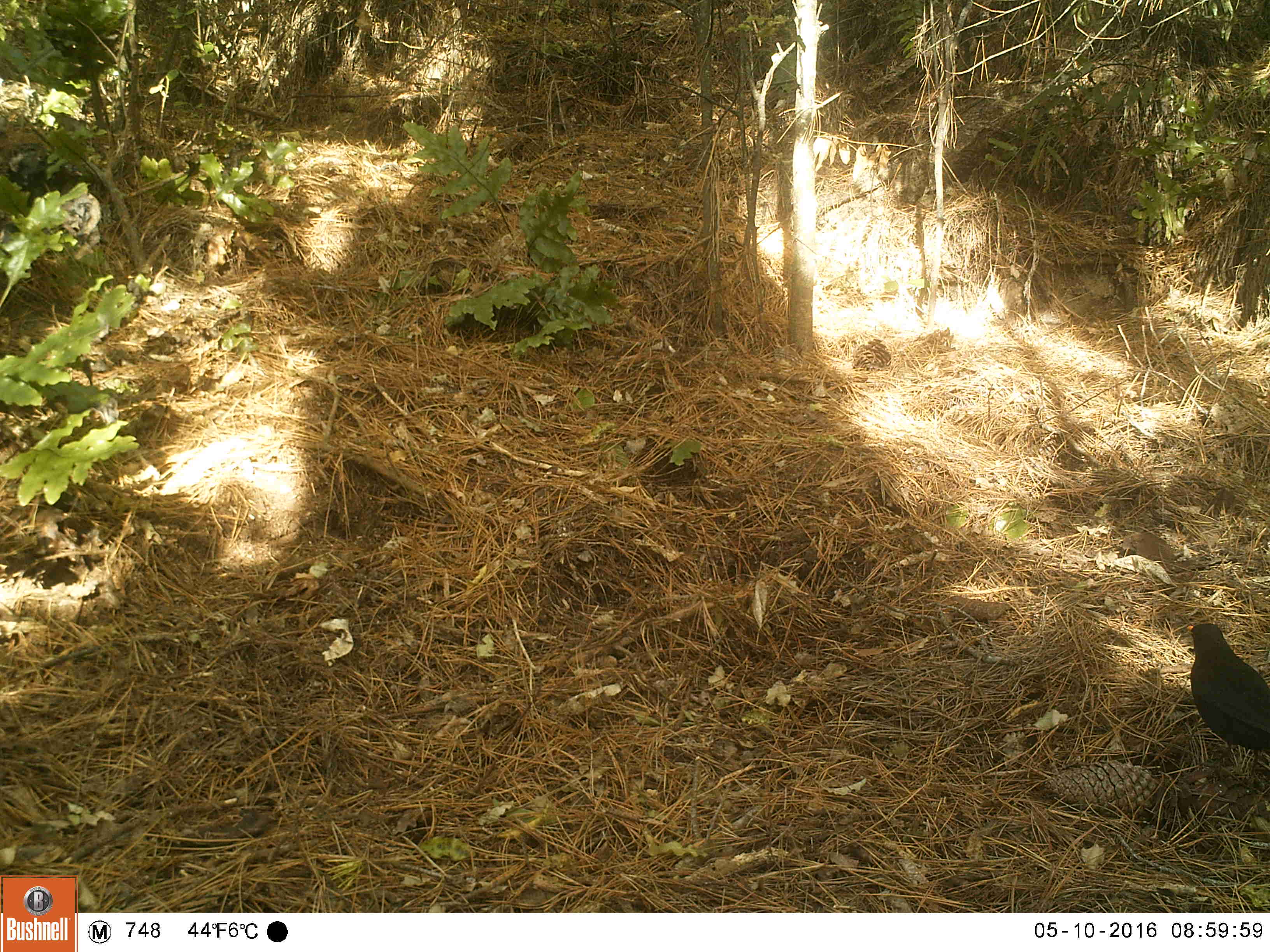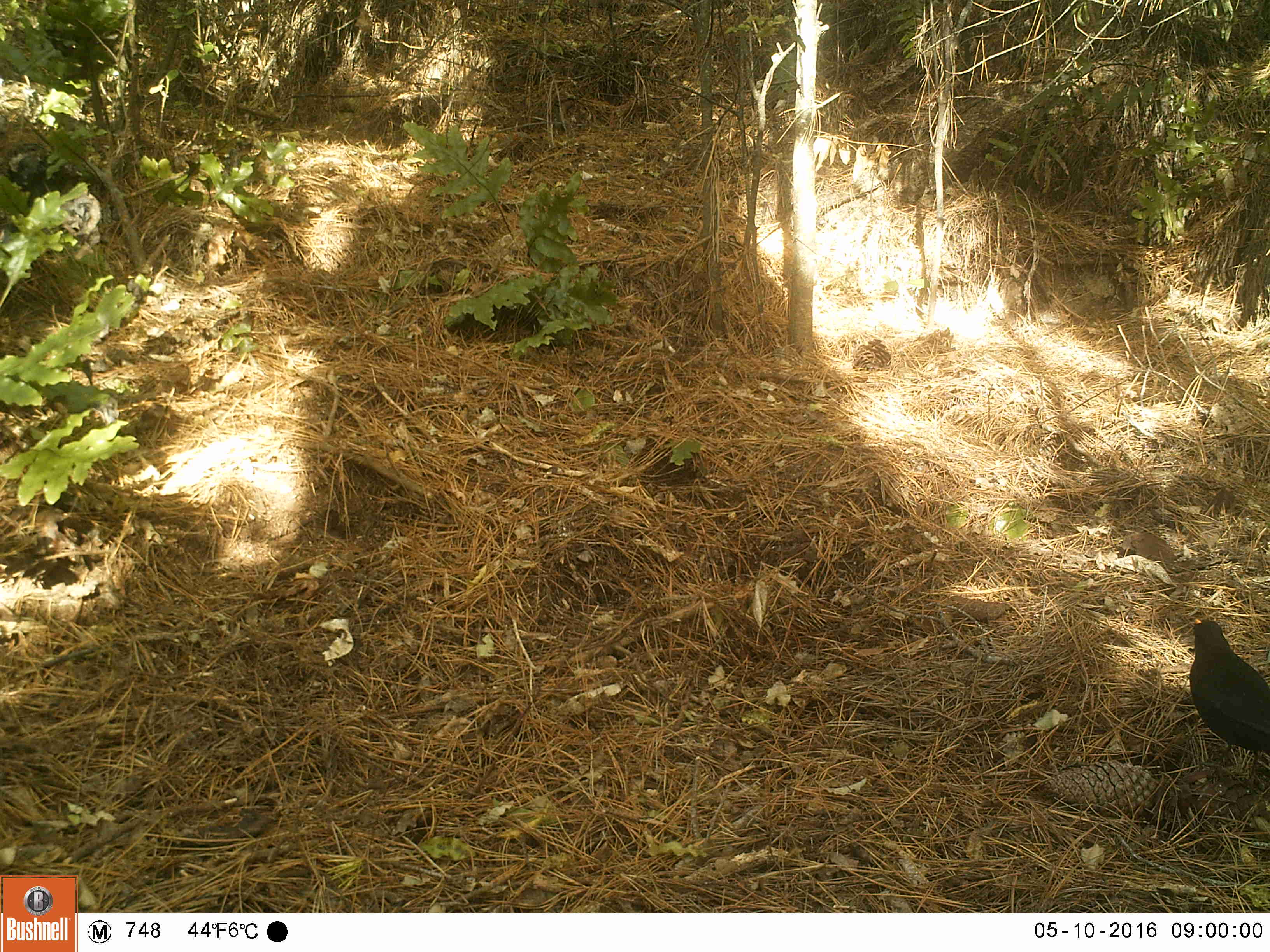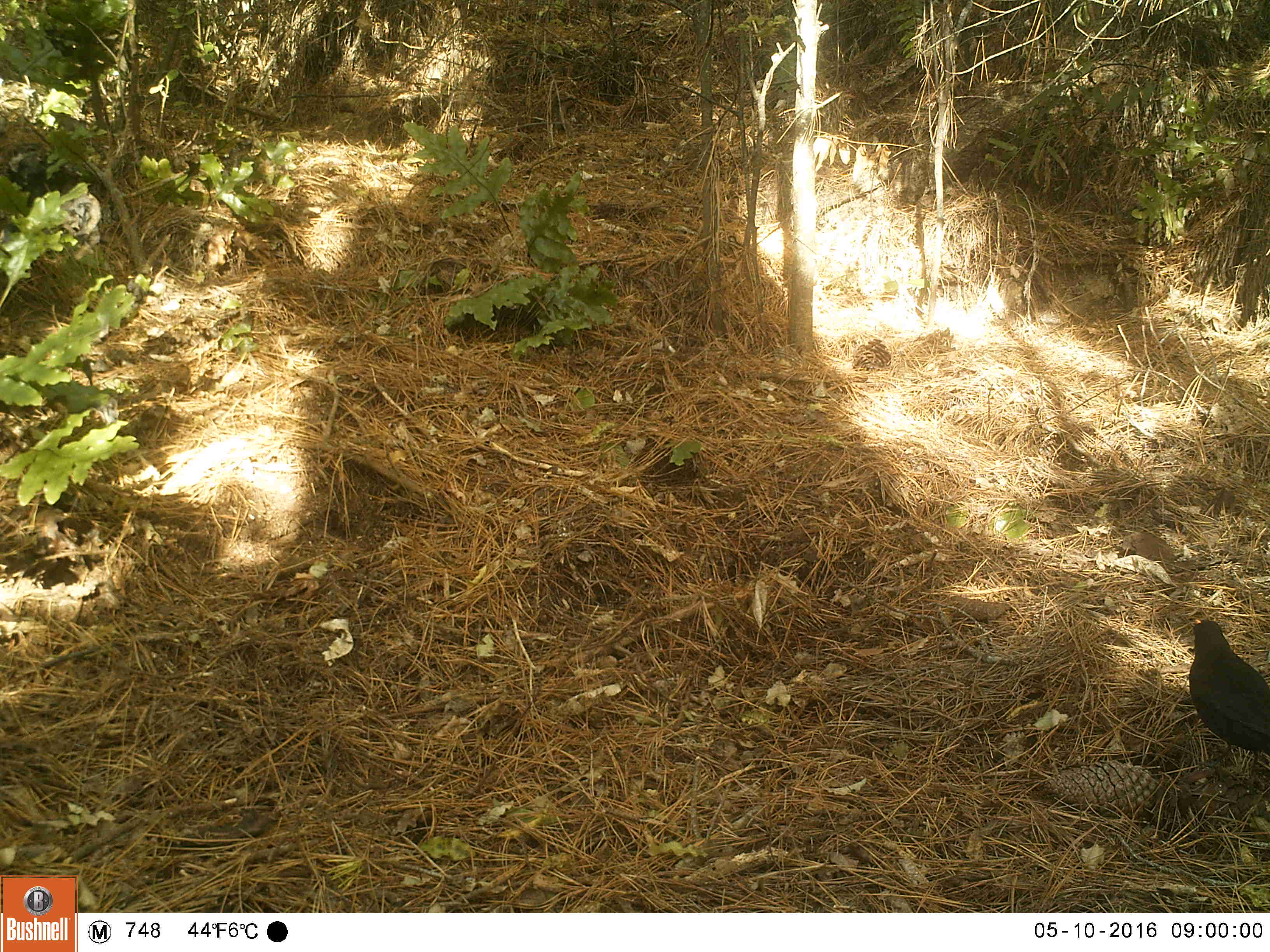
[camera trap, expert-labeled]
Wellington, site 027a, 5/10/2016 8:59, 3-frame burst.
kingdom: Animalia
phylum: Chordata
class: Aves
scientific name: Aves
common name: bird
Bird (Aves).